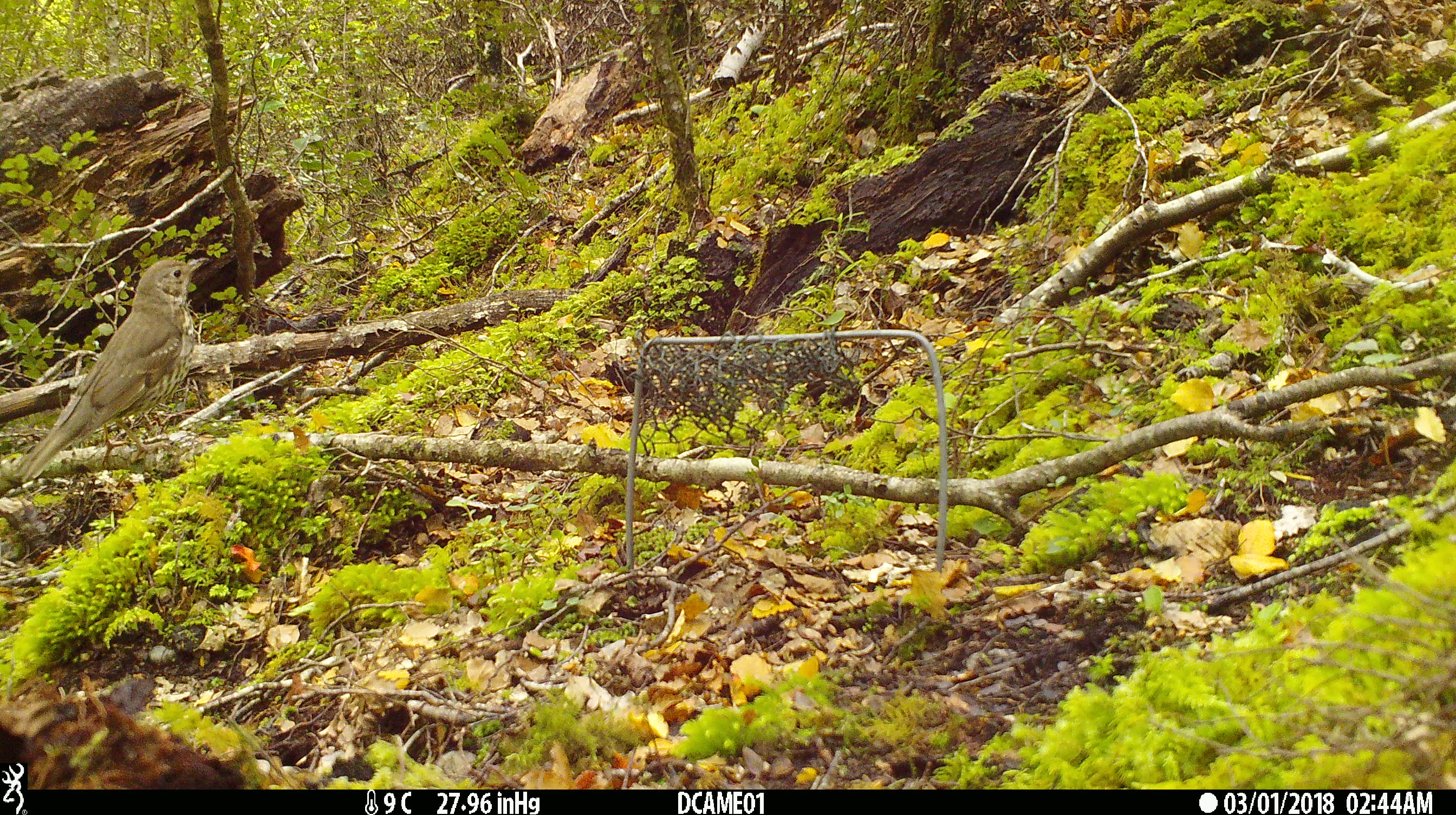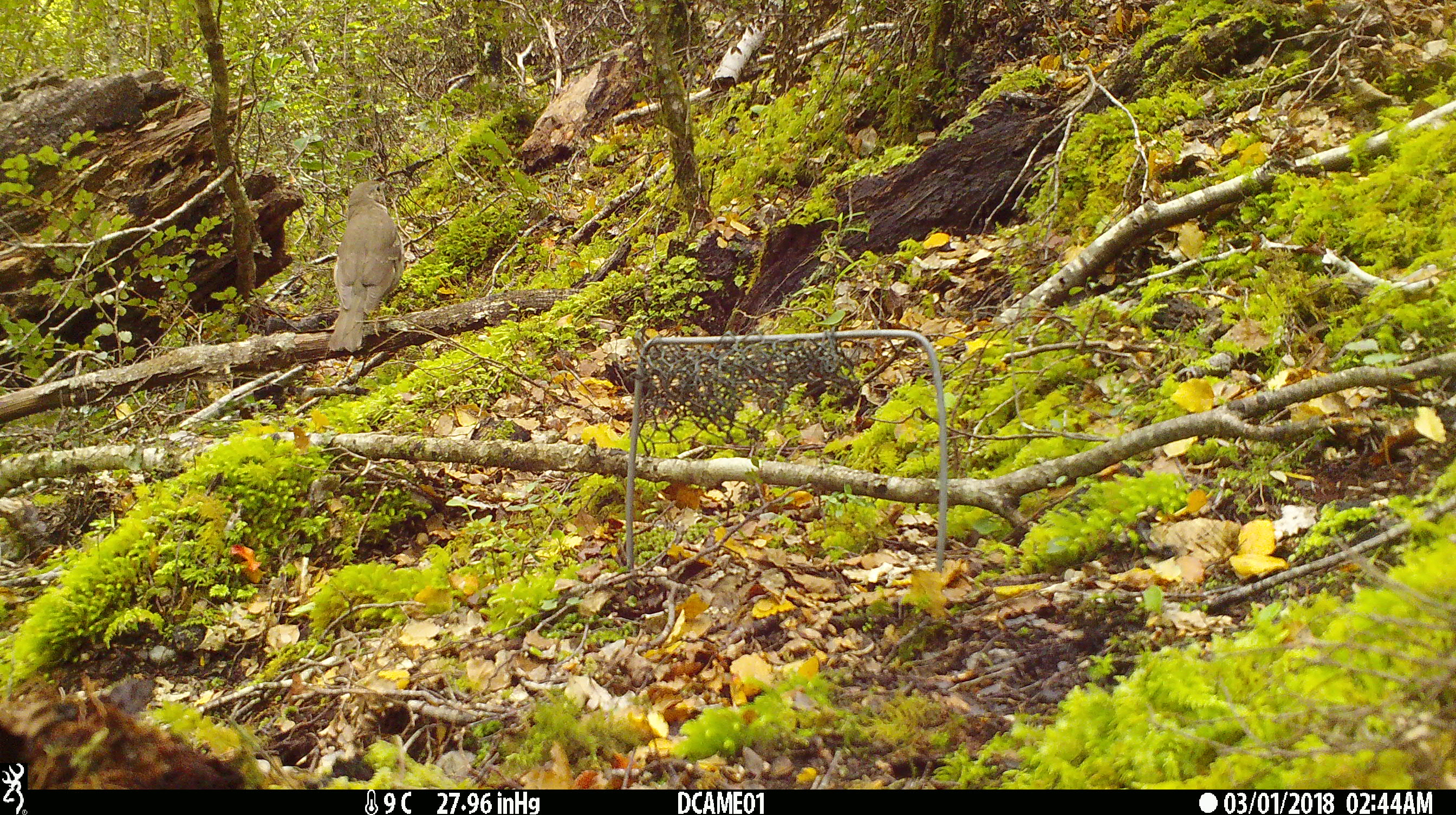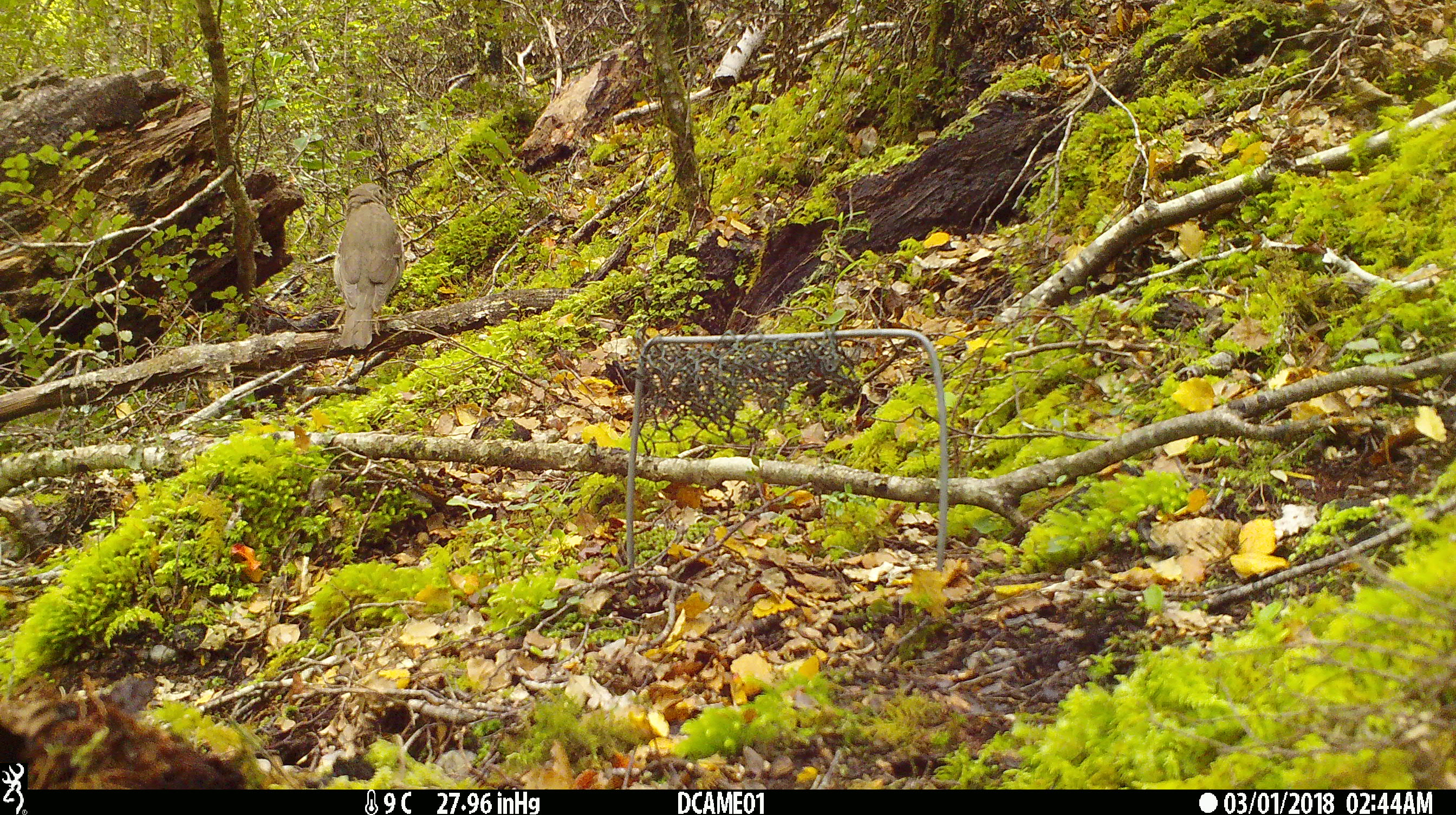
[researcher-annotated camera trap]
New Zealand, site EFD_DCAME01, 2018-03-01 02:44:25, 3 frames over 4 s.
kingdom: Animalia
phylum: Chordata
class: Aves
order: Passeriformes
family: Turdidae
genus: Turdus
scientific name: Turdus philomelos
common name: song thrush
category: thrush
Thrush (song thrush) (Turdus philomelos).